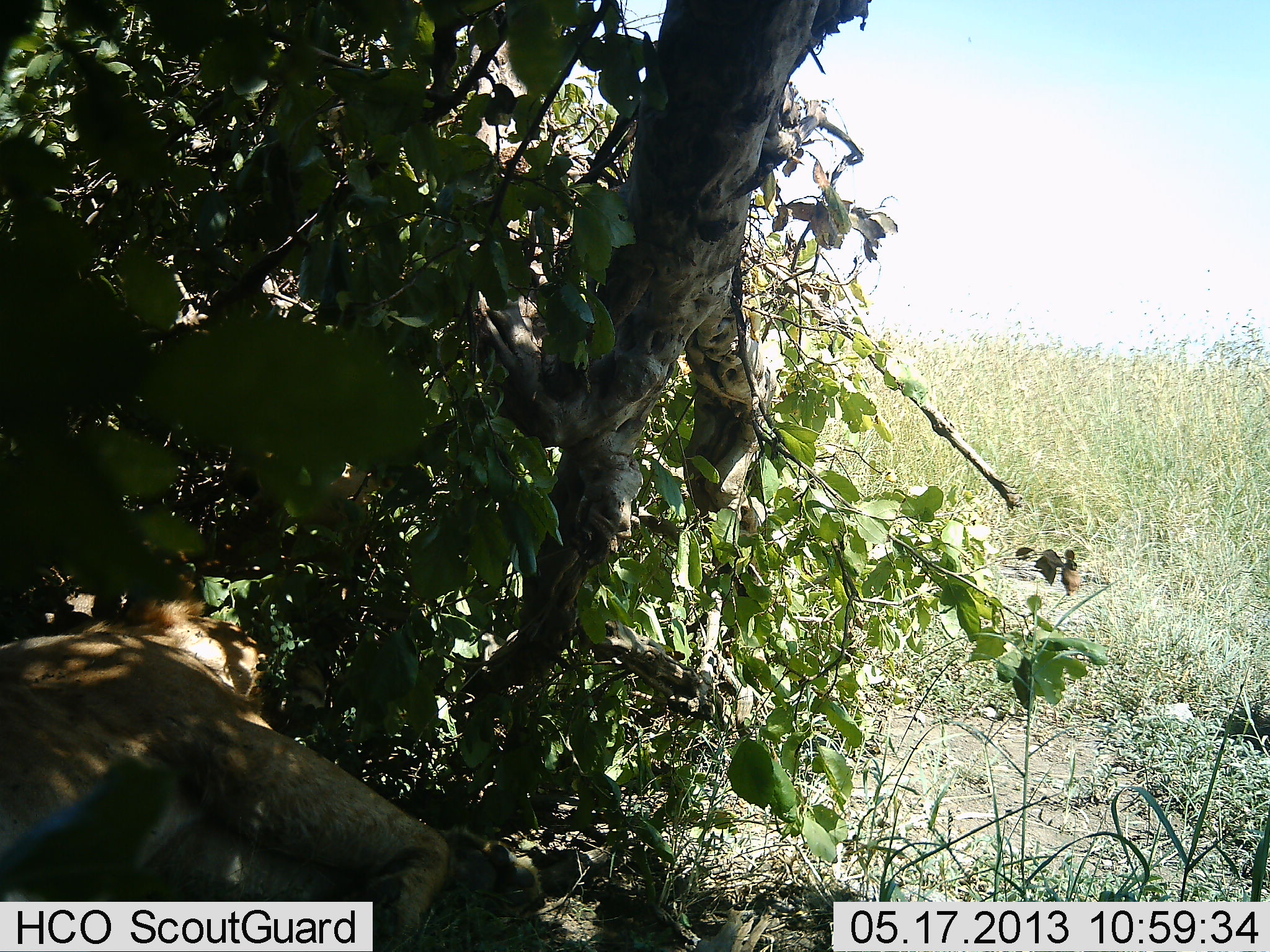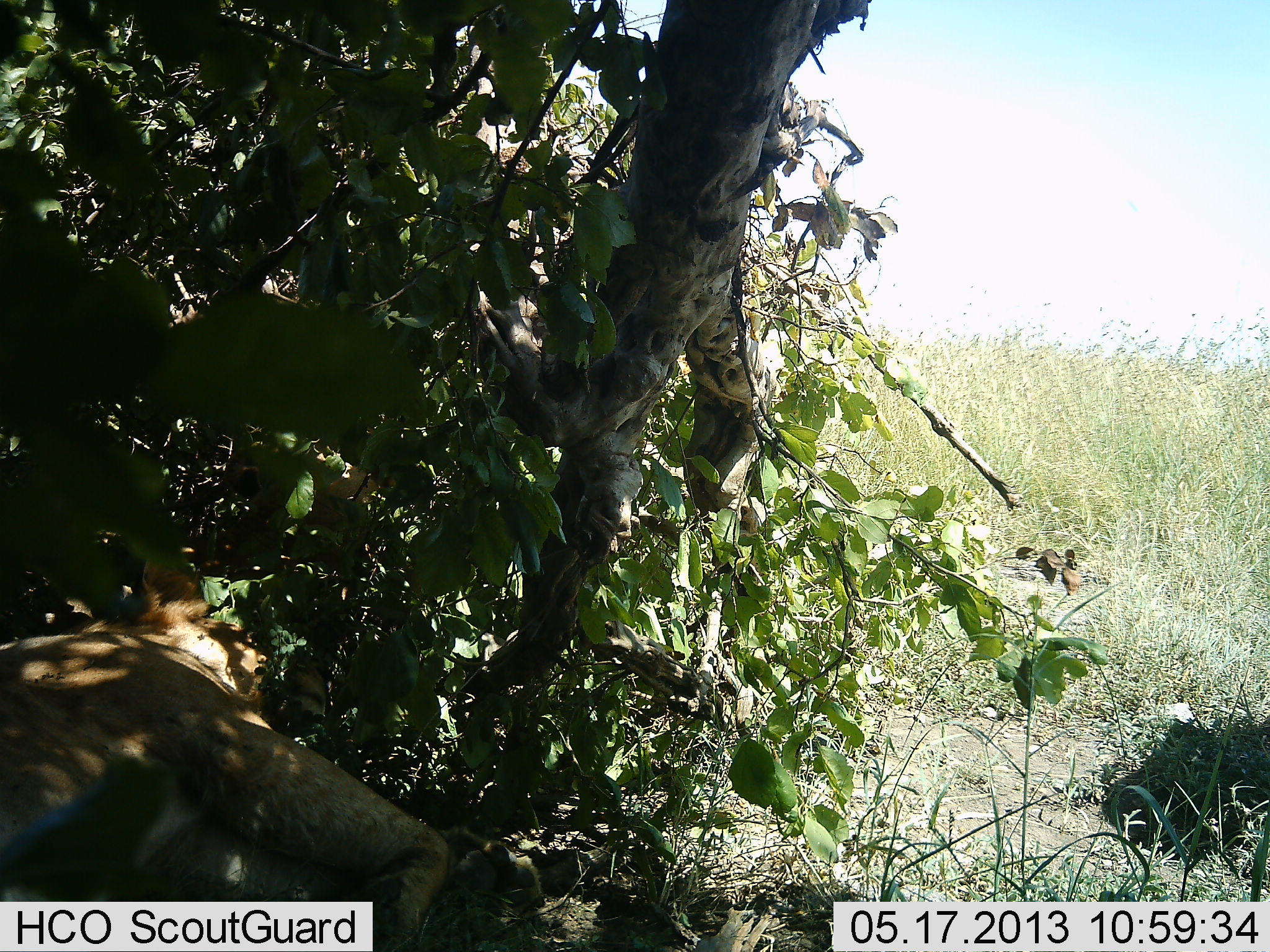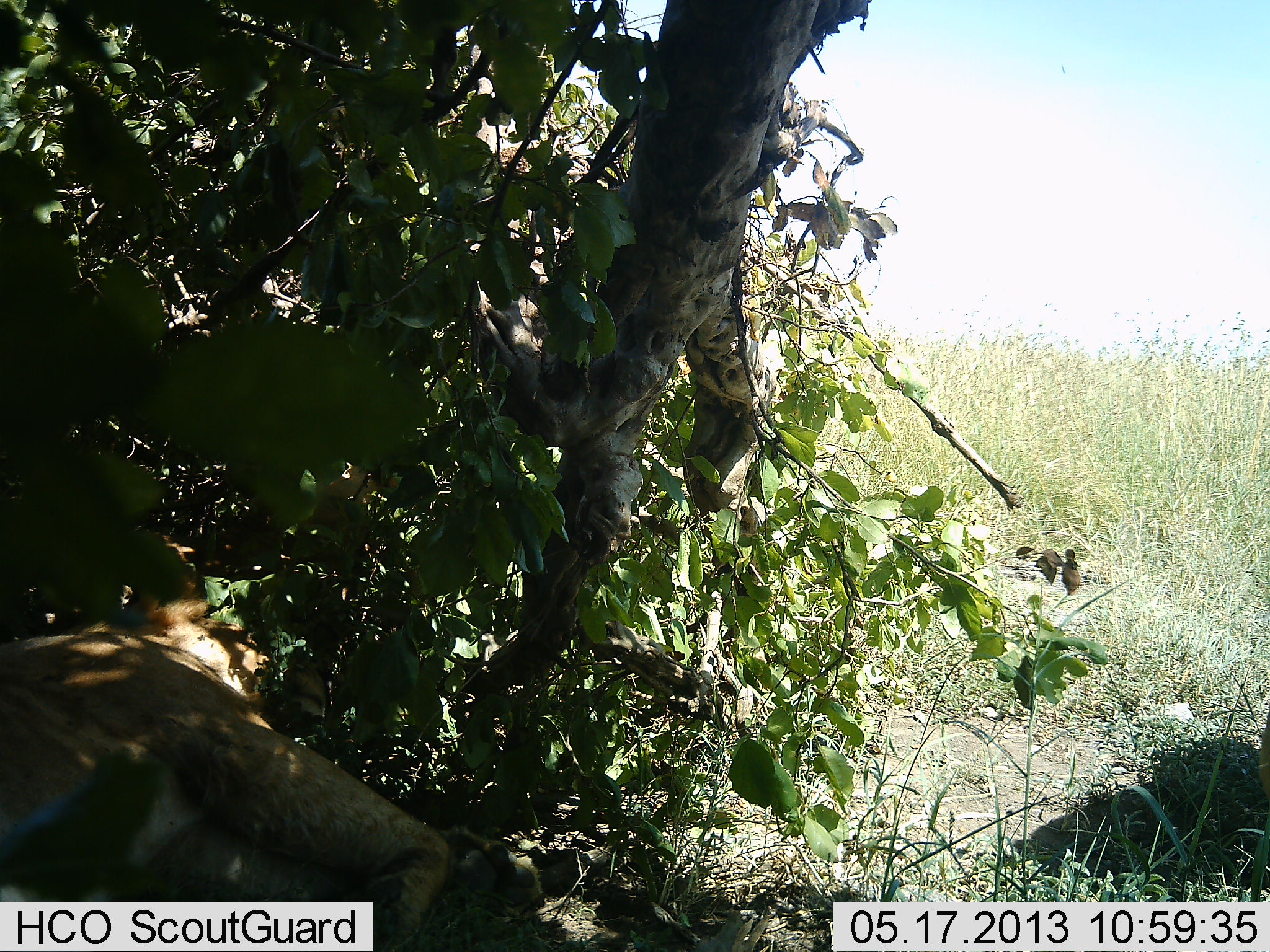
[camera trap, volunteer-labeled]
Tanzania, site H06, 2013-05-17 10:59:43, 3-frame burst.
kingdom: Animalia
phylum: Chordata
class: Mammalia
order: Carnivora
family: Felidae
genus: Panthera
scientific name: Panthera leo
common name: lion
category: lionfemale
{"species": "lionfemale (lion) (Panthera leo)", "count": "1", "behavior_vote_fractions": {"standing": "0%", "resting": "100%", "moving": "36%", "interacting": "0%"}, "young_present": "7%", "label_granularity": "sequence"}